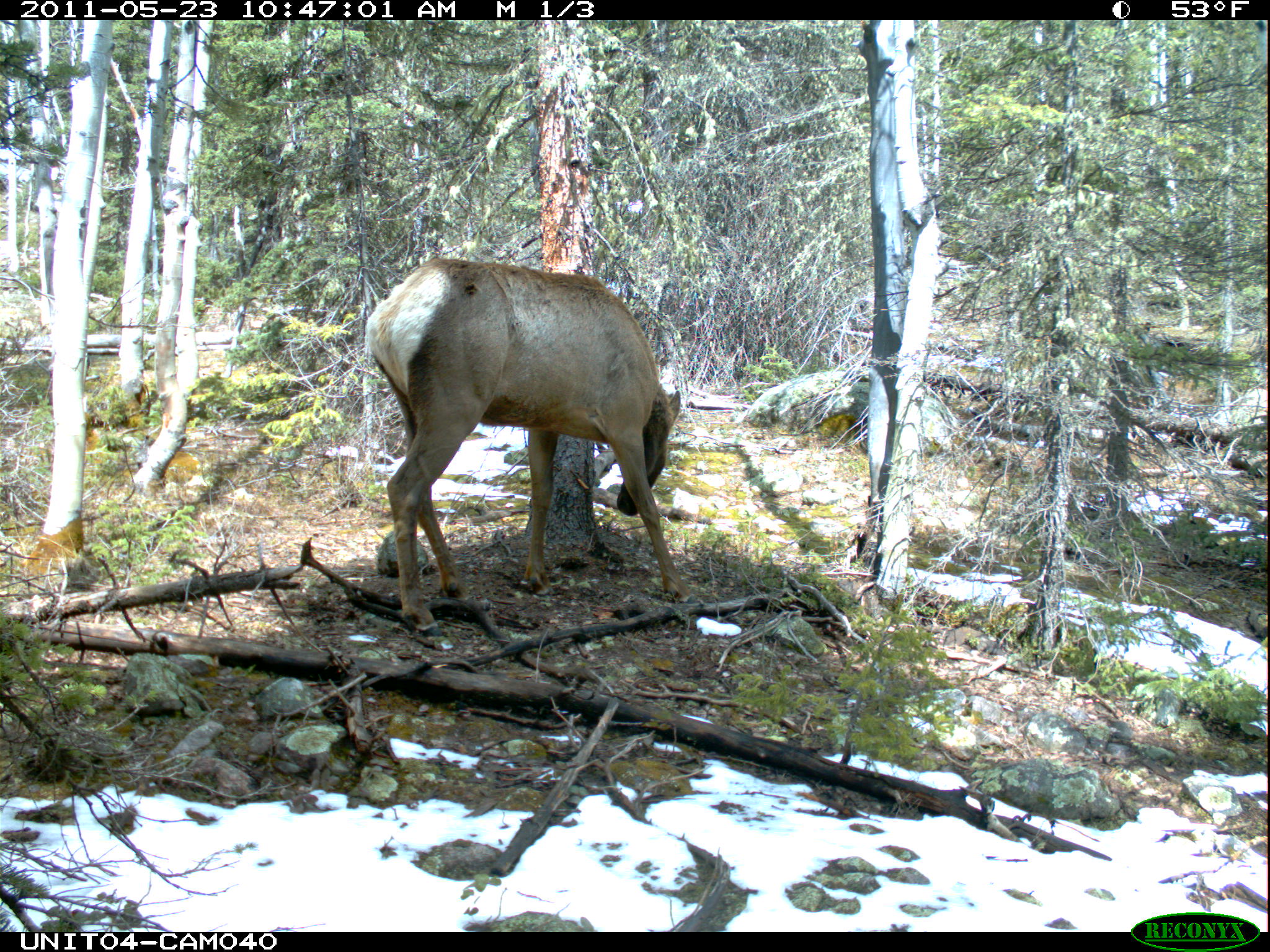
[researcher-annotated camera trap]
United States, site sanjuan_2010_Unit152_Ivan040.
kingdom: Animalia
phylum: Chordata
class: Mammalia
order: Artiodactyla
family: Cervidae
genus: Cervus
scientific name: Cervus elaphus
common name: red deer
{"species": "Cervus elaphus (red deer)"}